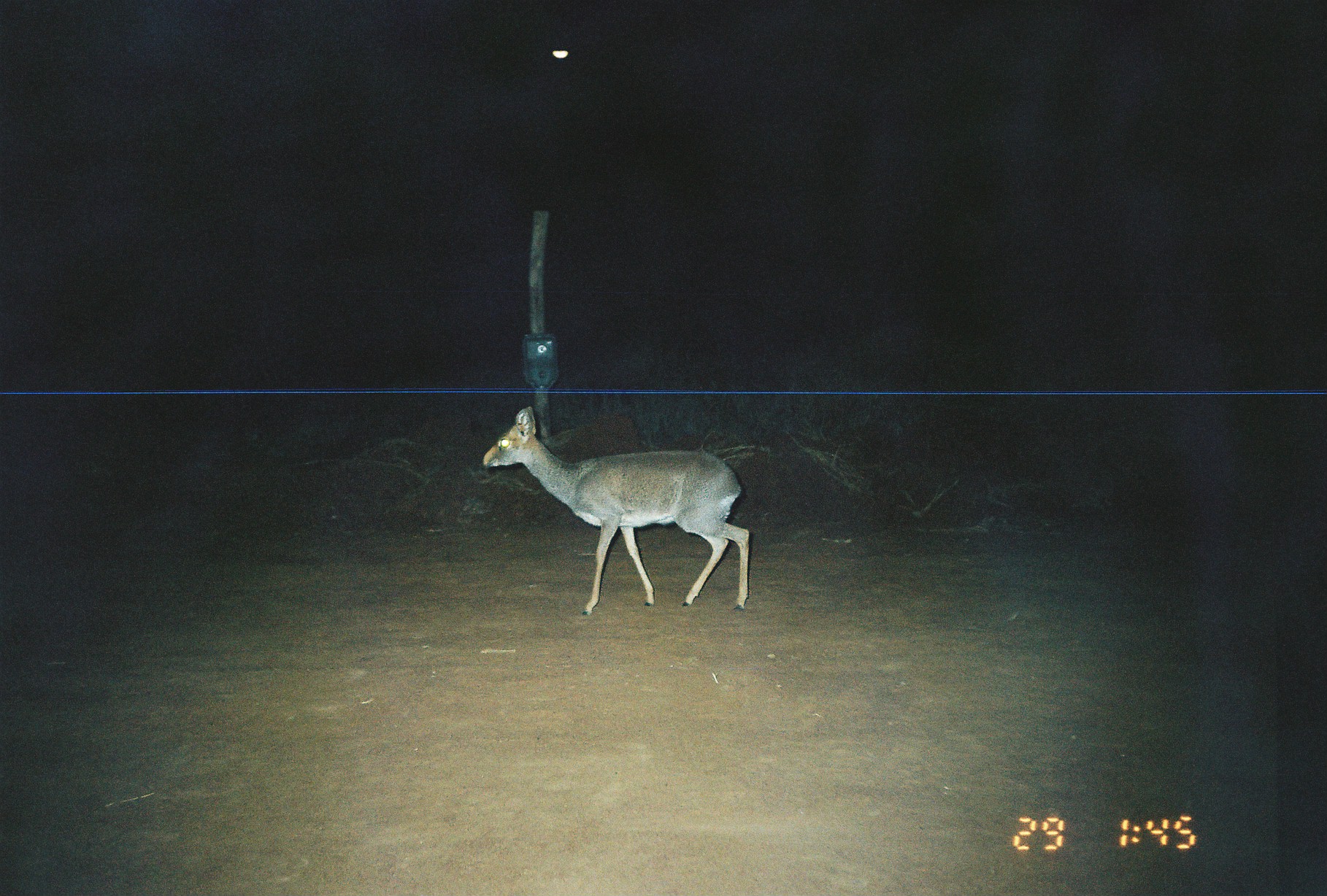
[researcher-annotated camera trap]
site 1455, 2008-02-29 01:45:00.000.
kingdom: Animalia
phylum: Chordata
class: Mammalia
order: Artiodactyla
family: Bovidae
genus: Madoqua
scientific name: Madoqua guentheri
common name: günther's dik-dik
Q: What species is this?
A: Madoqua guentheri (günther's dik-dik).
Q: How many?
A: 1.